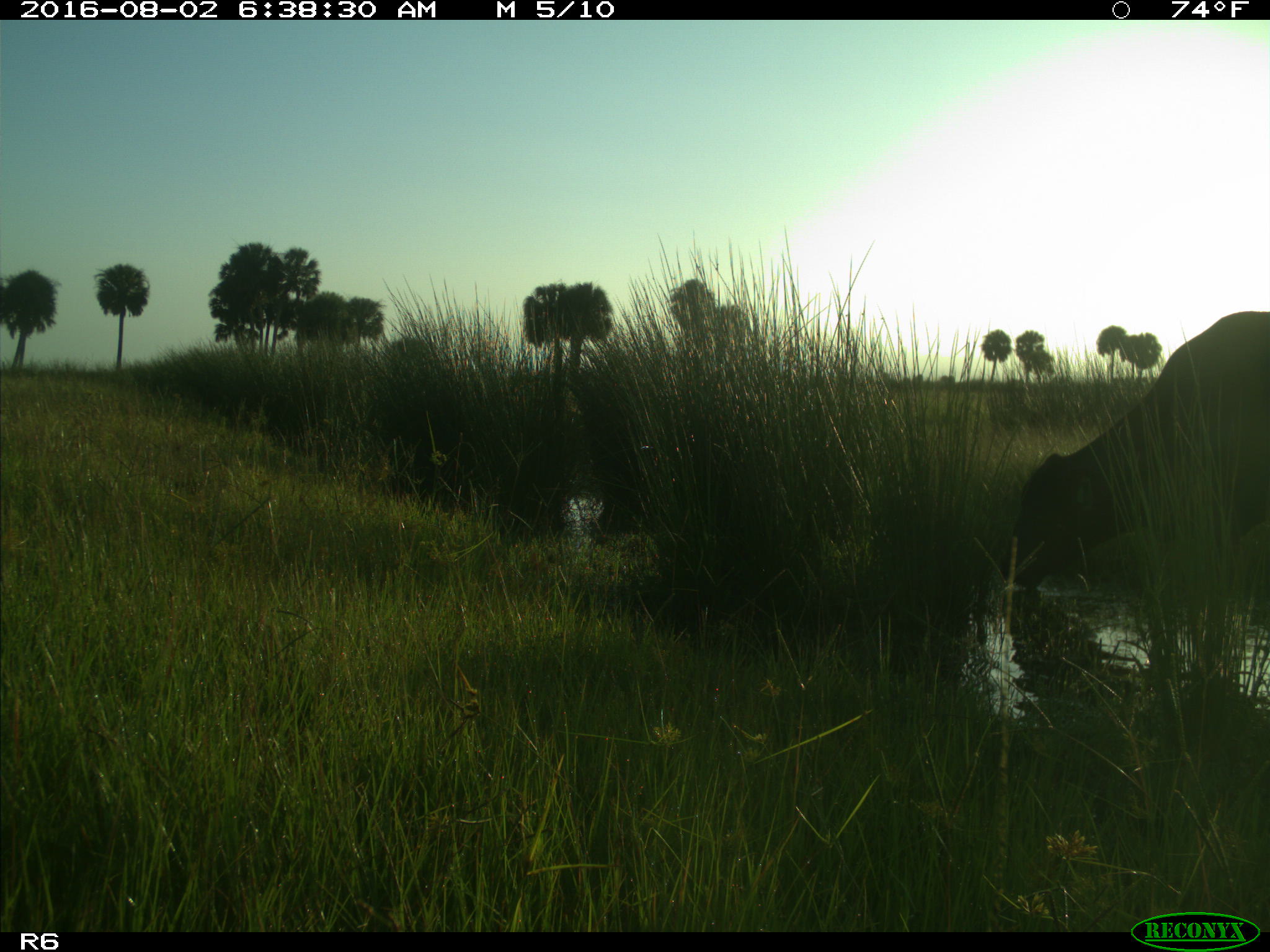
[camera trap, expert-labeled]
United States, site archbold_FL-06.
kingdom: Animalia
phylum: Chordata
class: Mammalia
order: Artiodactyla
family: Bovidae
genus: Bos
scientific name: Bos taurus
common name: domestic cow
Bos taurus (domestic cow).